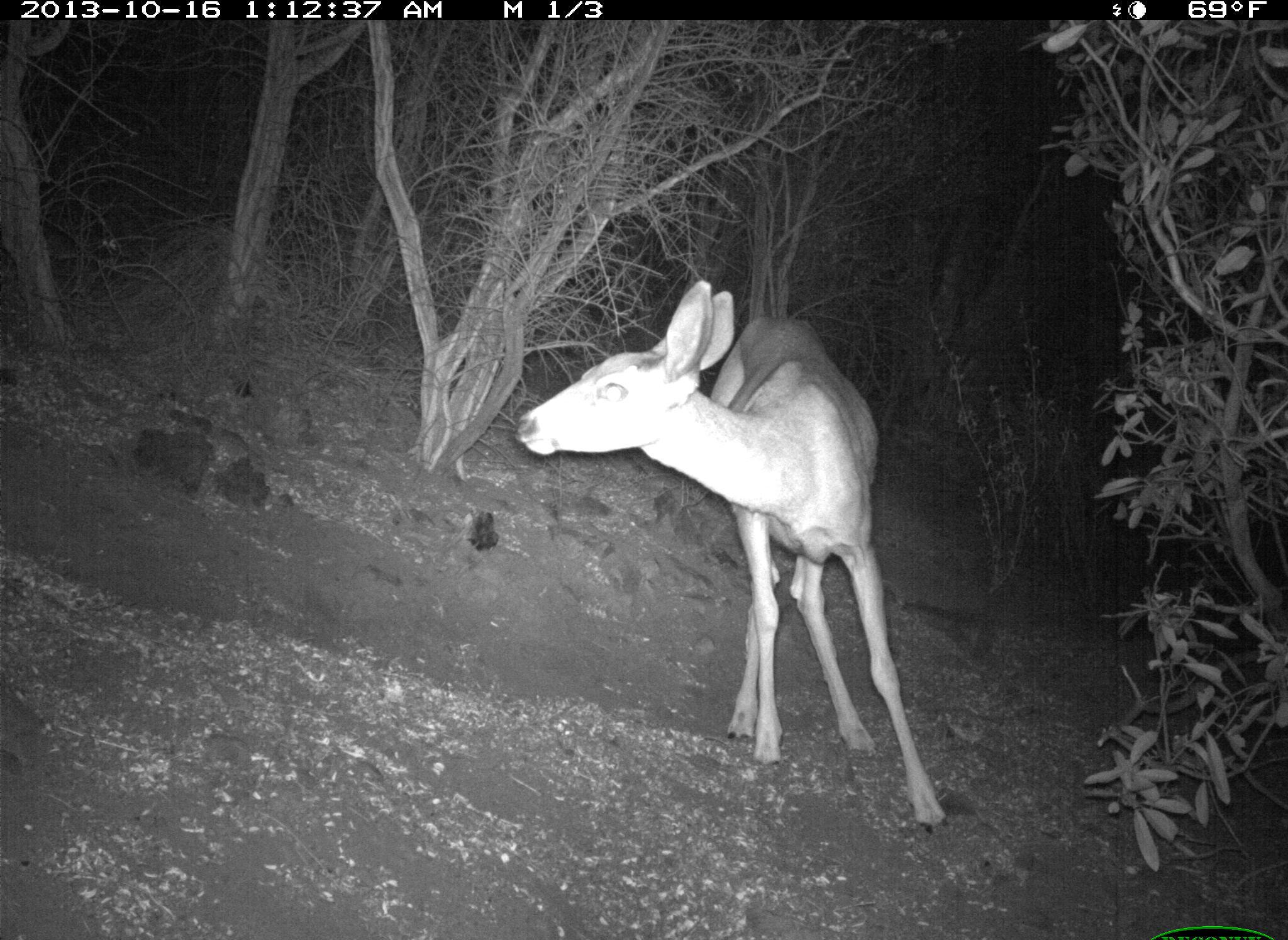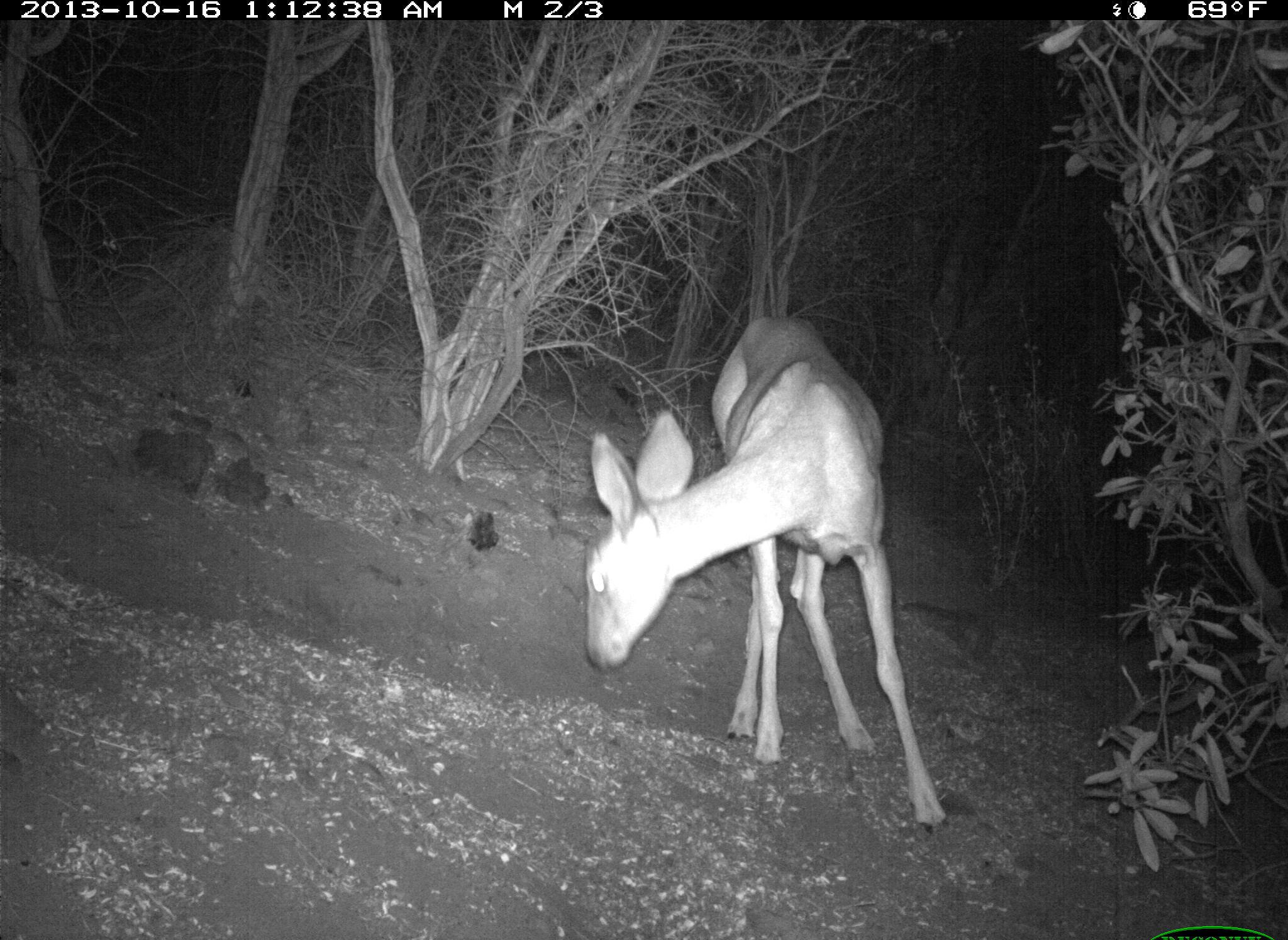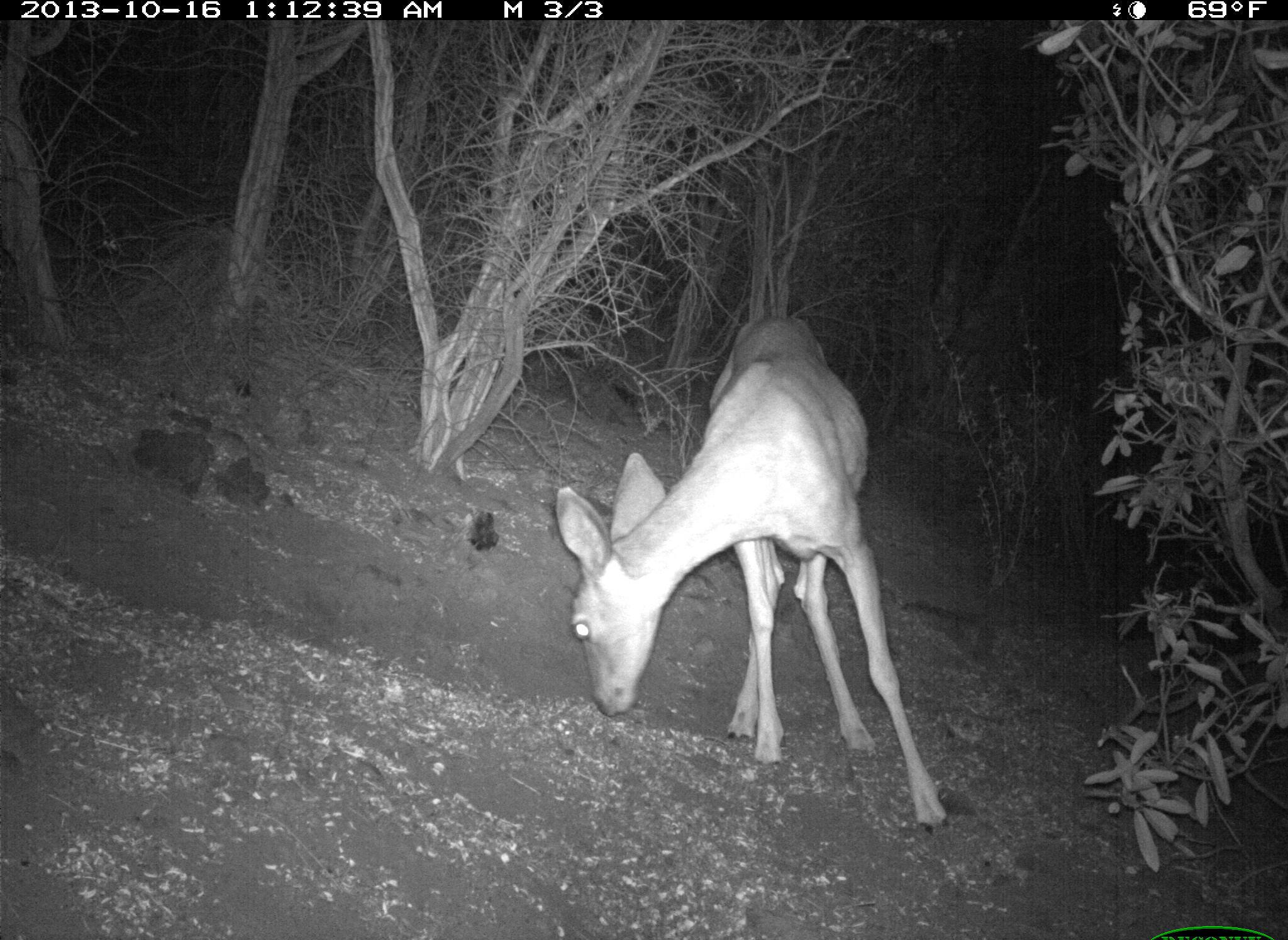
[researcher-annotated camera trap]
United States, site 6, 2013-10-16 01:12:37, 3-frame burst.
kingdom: Animalia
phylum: Chordata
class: Mammalia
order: Artiodactyla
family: Cervidae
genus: Odocoileus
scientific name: Odocoileus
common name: deer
Deer (Odocoileus).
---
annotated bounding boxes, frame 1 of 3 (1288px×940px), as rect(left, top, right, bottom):
deer: rect(516, 276, 952, 838)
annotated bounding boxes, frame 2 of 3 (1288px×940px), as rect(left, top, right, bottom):
deer: rect(584, 316, 950, 837)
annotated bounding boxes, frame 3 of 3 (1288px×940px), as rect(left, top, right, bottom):
deer: rect(551, 314, 951, 832)